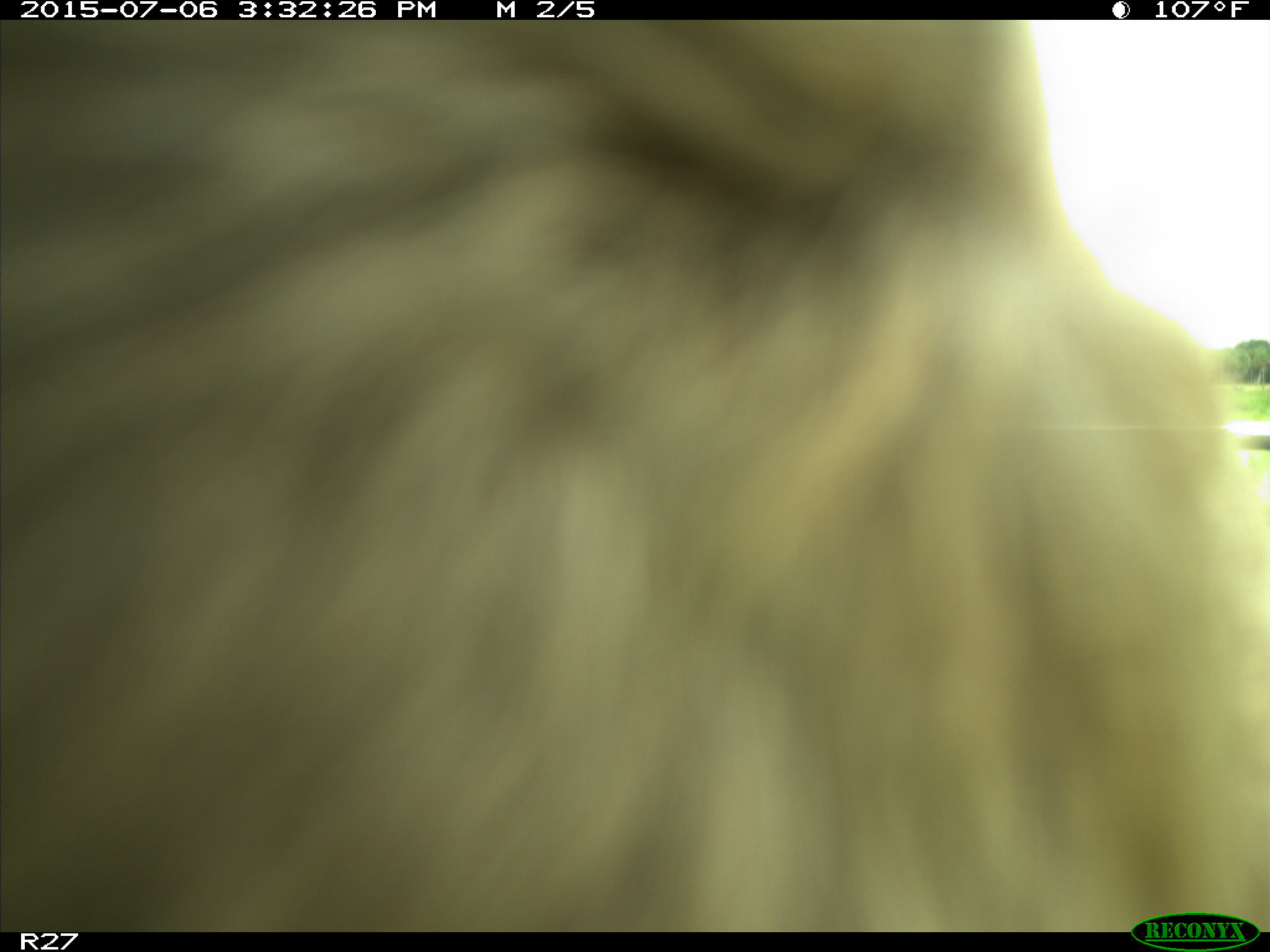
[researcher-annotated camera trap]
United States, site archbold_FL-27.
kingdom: Animalia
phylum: Chordata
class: Mammalia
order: Artiodactyla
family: Bovidae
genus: Bos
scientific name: Bos taurus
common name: domestic cow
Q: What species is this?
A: Bos taurus (domestic cow).